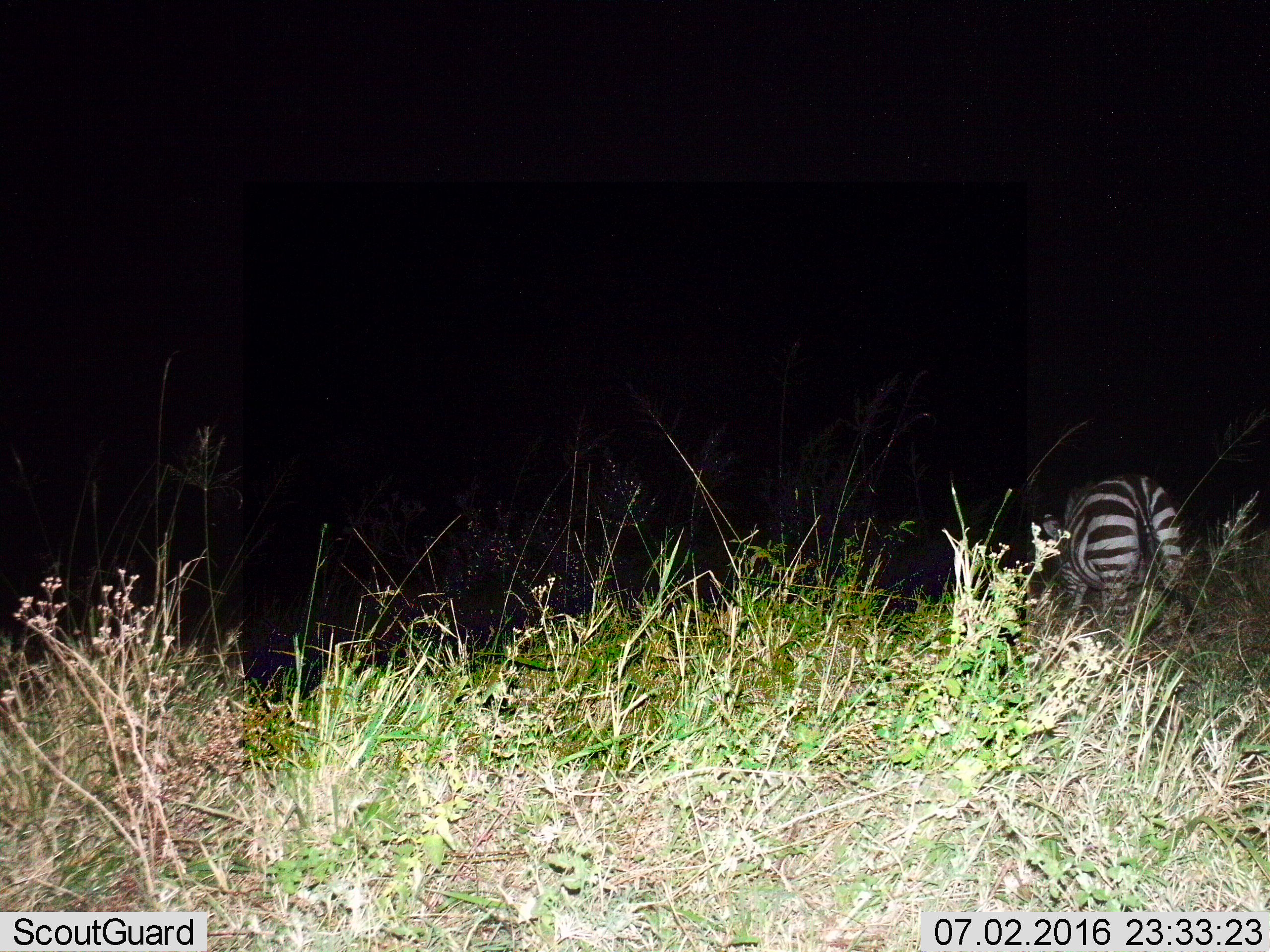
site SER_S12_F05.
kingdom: Animalia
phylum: Chordata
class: Mammalia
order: Perissodactyla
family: Equidae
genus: Equus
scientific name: Equus quagga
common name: plains zebra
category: zebraplains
Zebraplains (plains zebra) (Equus quagga), count 1. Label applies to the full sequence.